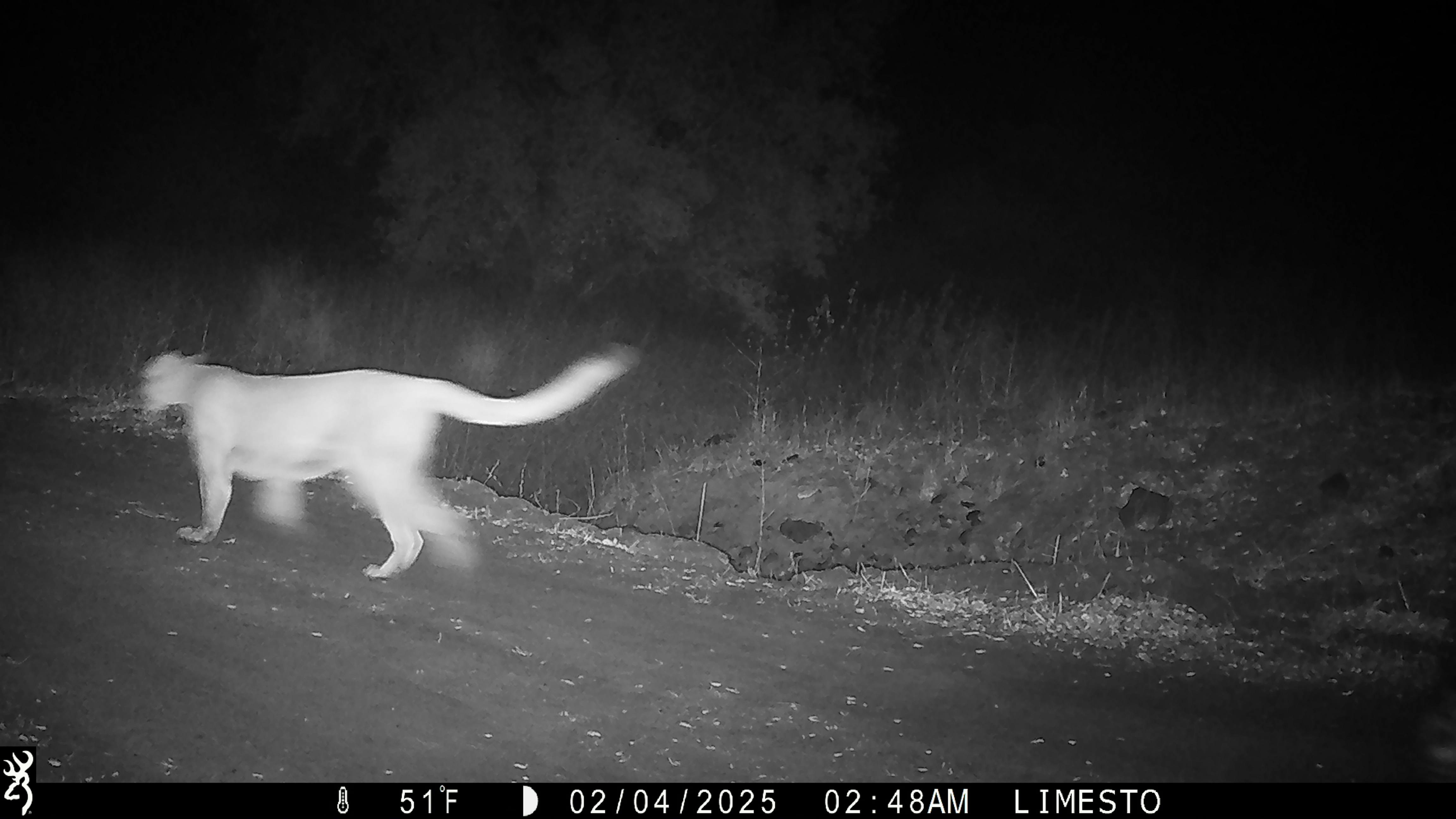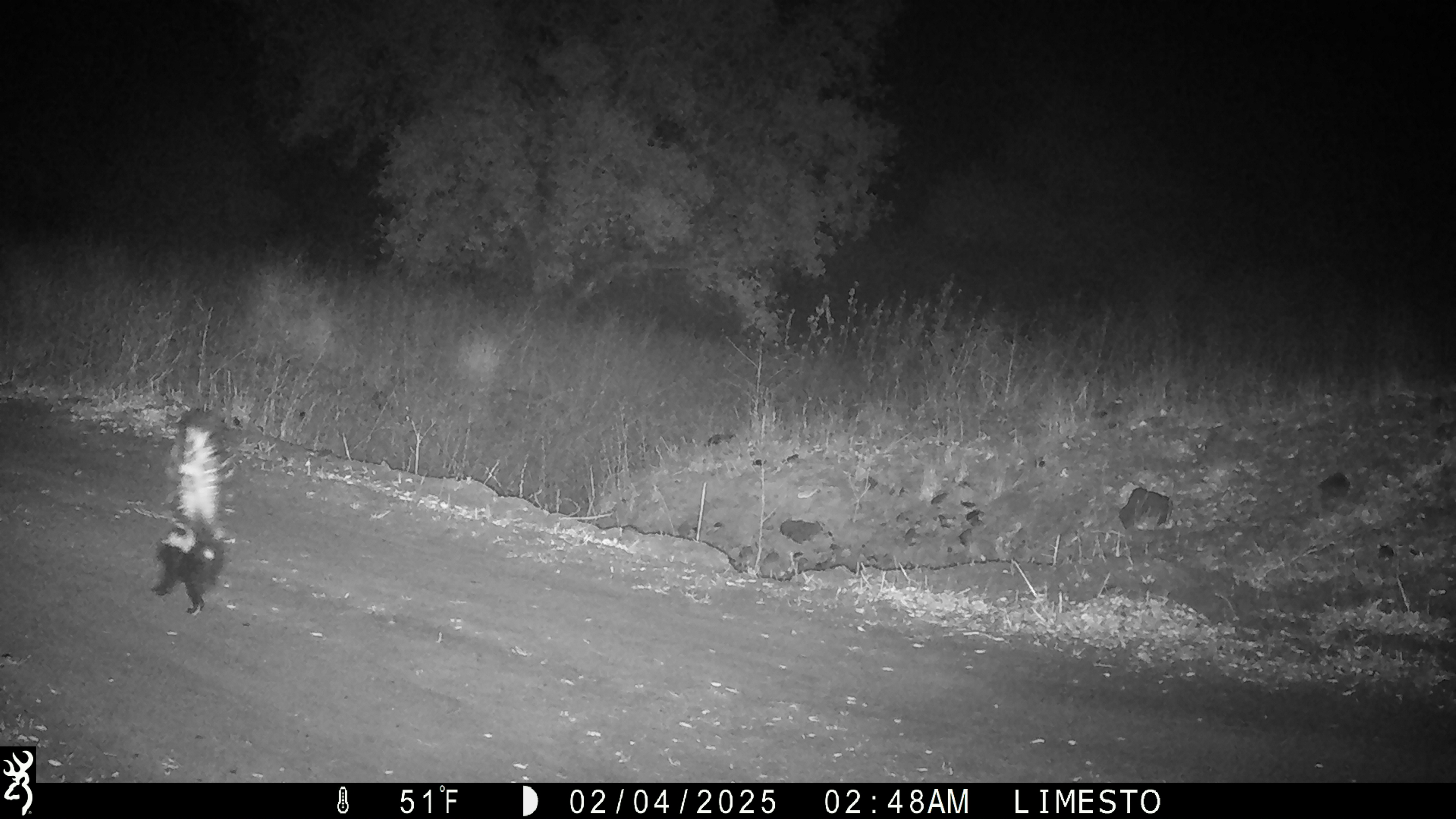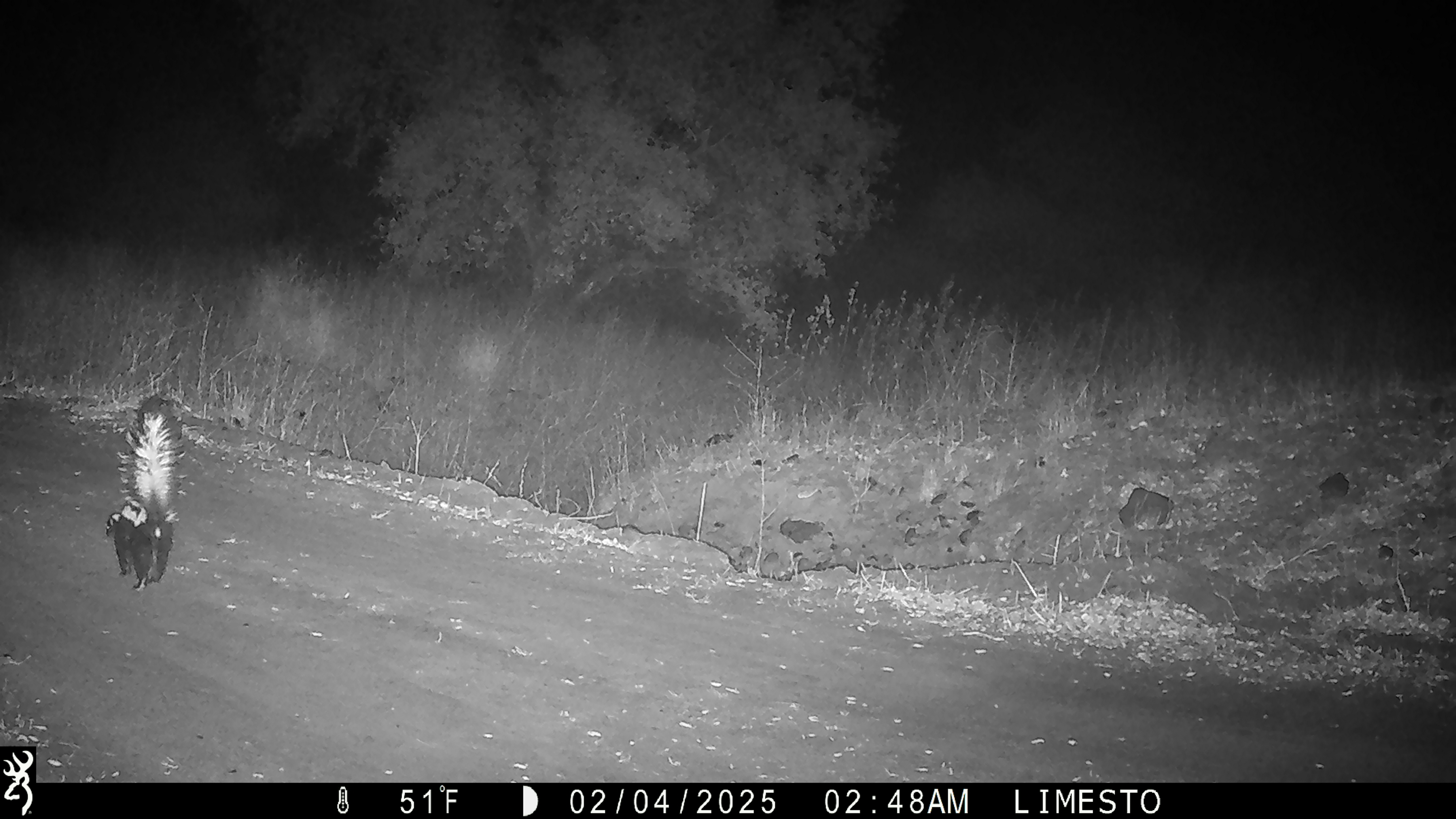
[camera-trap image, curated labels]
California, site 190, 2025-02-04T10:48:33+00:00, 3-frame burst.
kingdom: Animalia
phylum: Chordata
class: Mammalia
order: Carnivora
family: Felidae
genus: Puma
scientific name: Puma concolor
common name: puma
Puma (Puma concolor).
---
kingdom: Animalia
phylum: Chordata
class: Mammalia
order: Carnivora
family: Mephitidae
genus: Mephitis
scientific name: Mephitis mephitis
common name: striped skunk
Striped skunk (Mephitis mephitis).